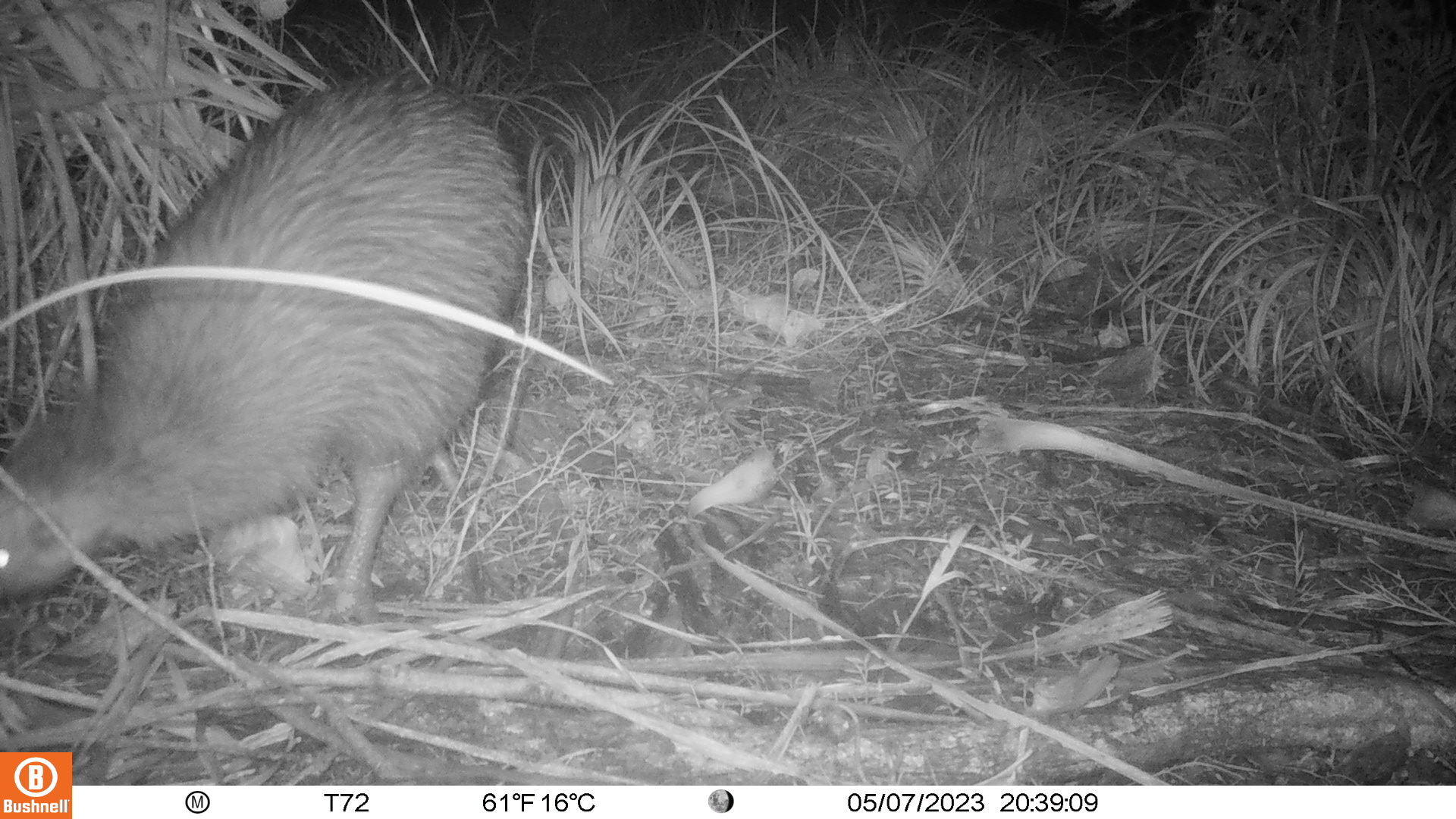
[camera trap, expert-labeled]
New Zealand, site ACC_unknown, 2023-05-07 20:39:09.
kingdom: Animalia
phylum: Chordata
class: Aves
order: Apterygiformes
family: Apterygidae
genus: Apteryx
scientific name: Apteryx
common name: kiwi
Kiwi (Apteryx).